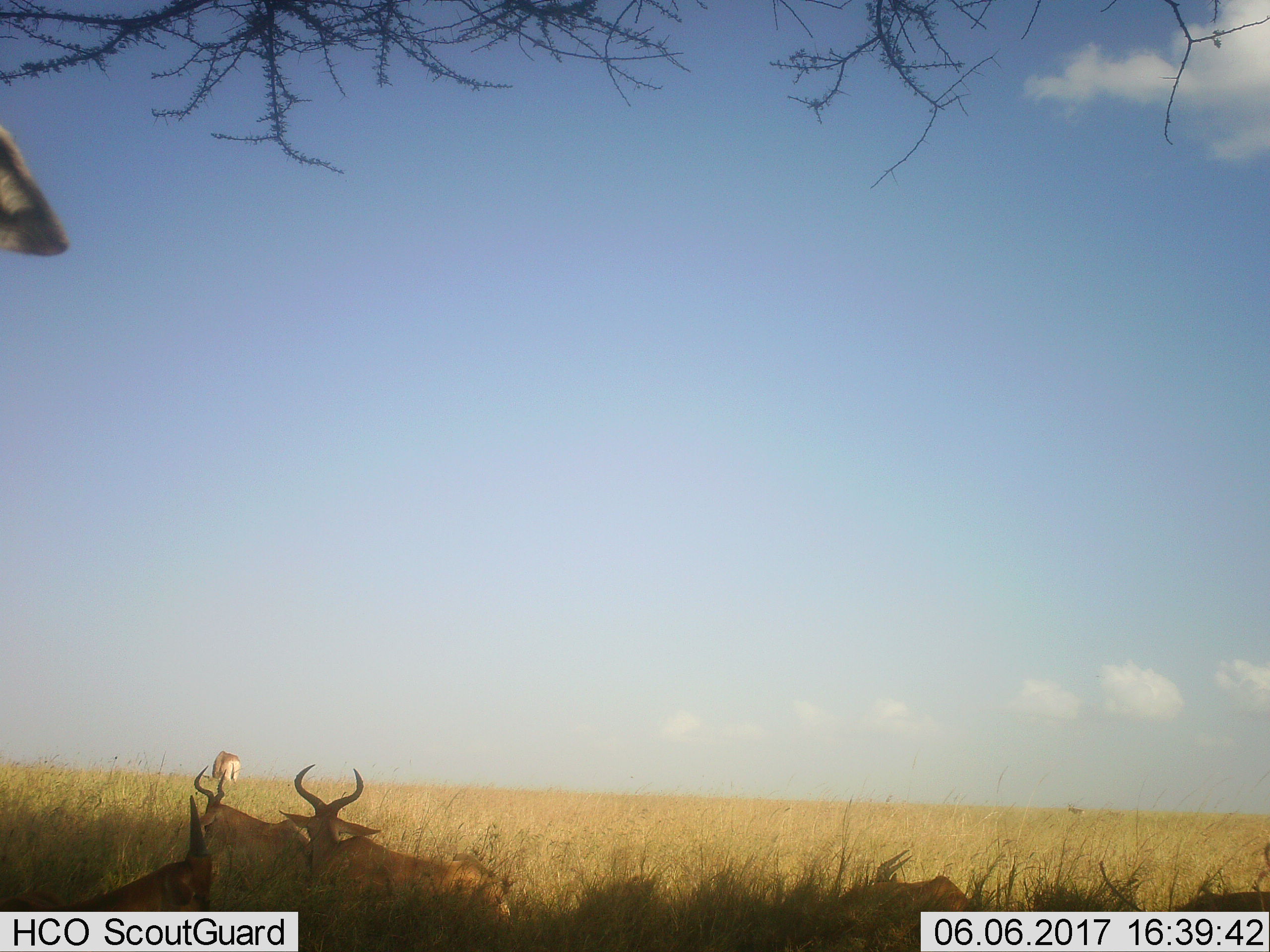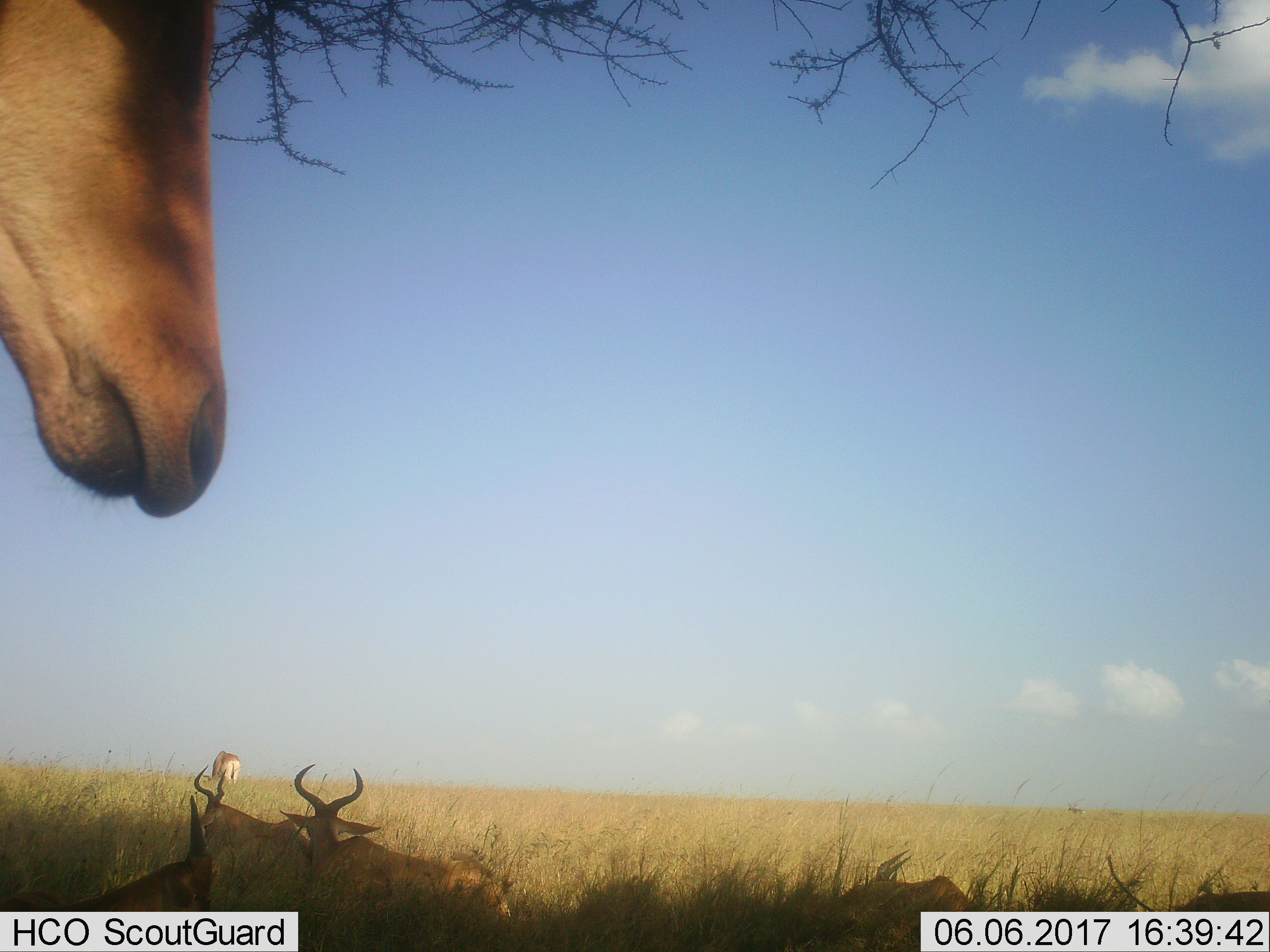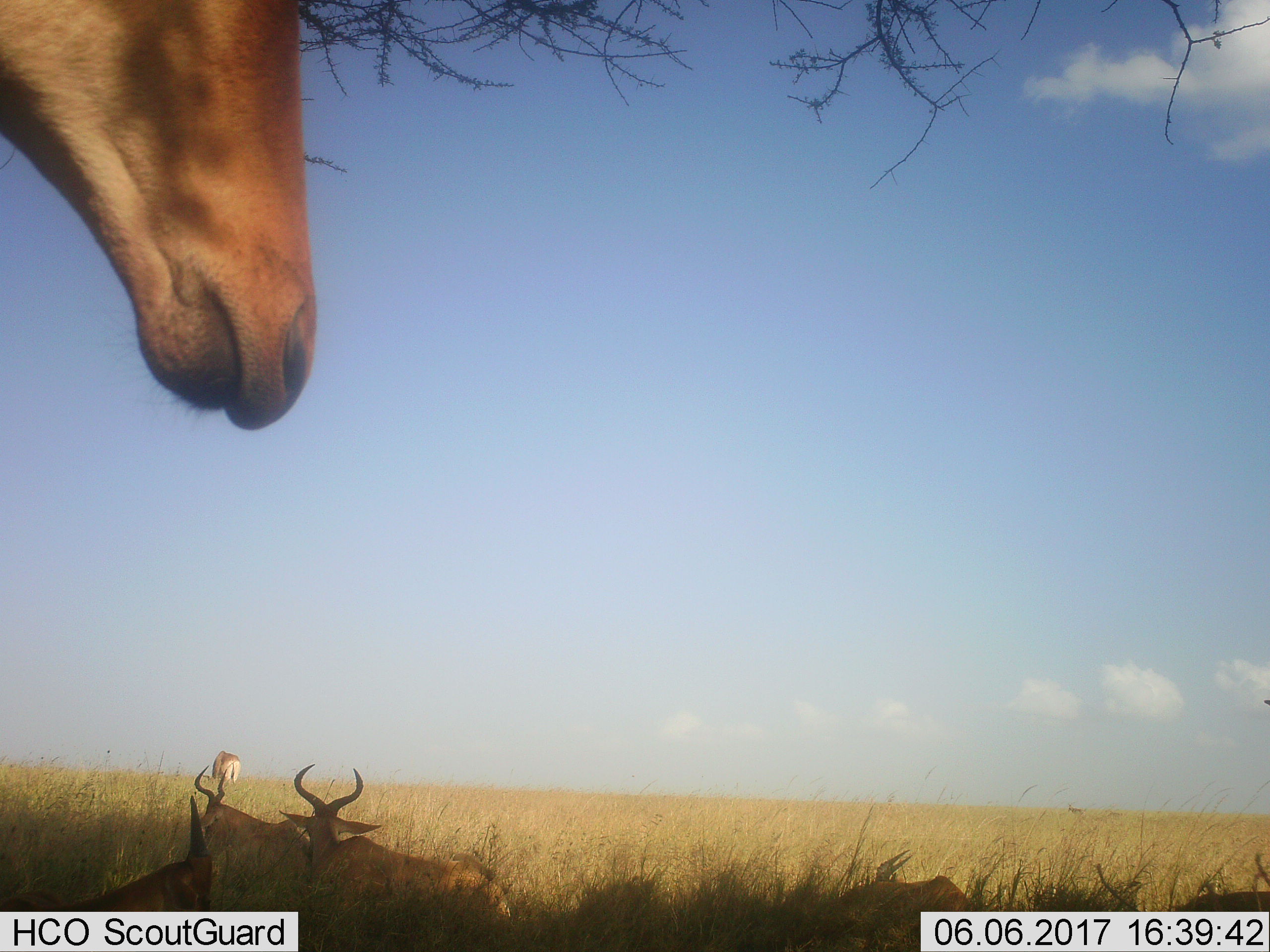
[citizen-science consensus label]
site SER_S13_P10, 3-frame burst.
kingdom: Animalia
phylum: Chordata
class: Mammalia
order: Artiodactyla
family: Bovidae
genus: Alcelaphus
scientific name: Alcelaphus buselaphus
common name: hartebeest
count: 7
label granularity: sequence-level